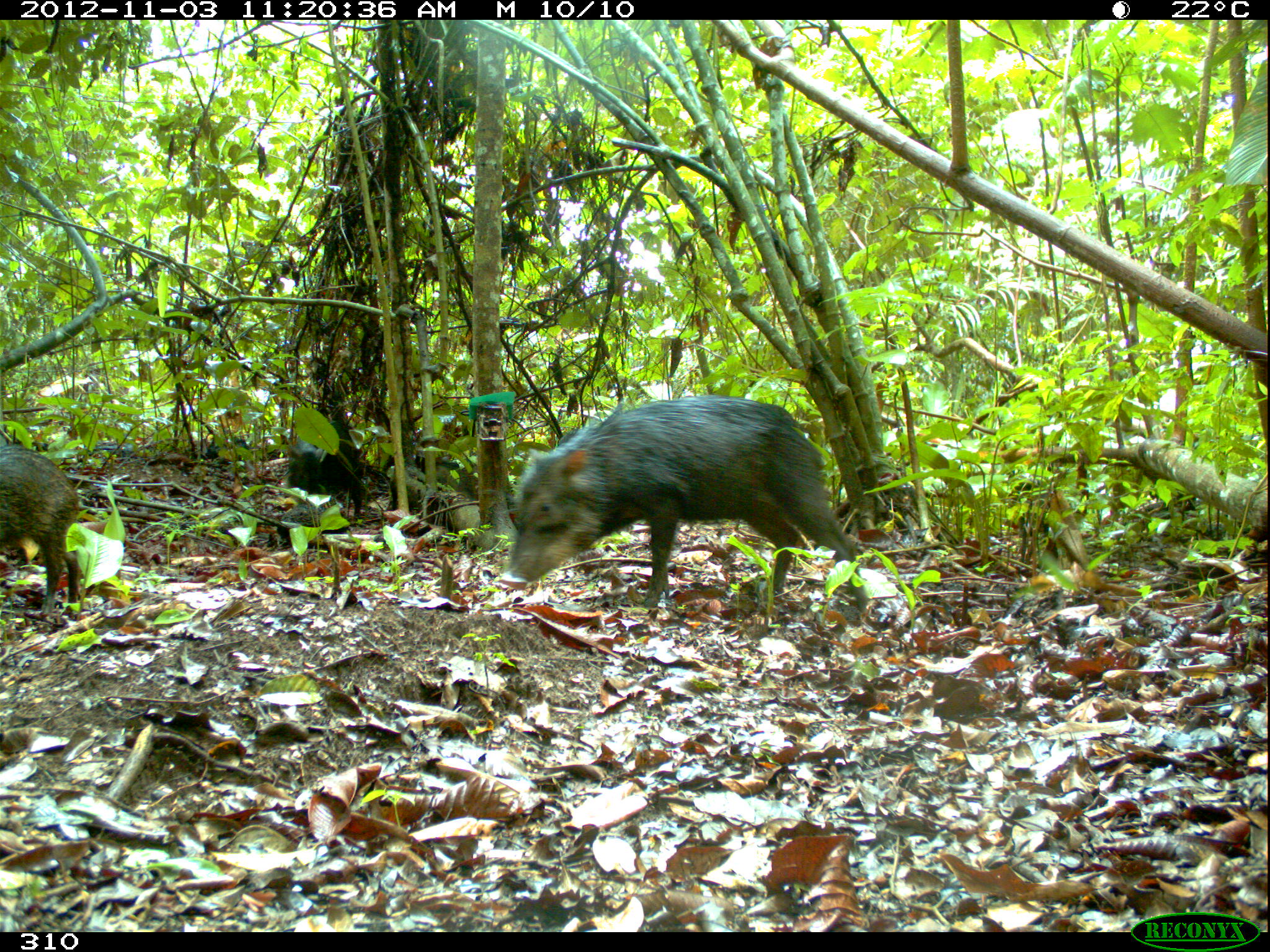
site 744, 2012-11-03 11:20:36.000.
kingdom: Animalia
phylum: Chordata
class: Mammalia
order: Artiodactyla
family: Tayassuidae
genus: Tayassu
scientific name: Tayassu pecari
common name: white-lipped peccary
Tayassu pecari (white-lipped peccary).